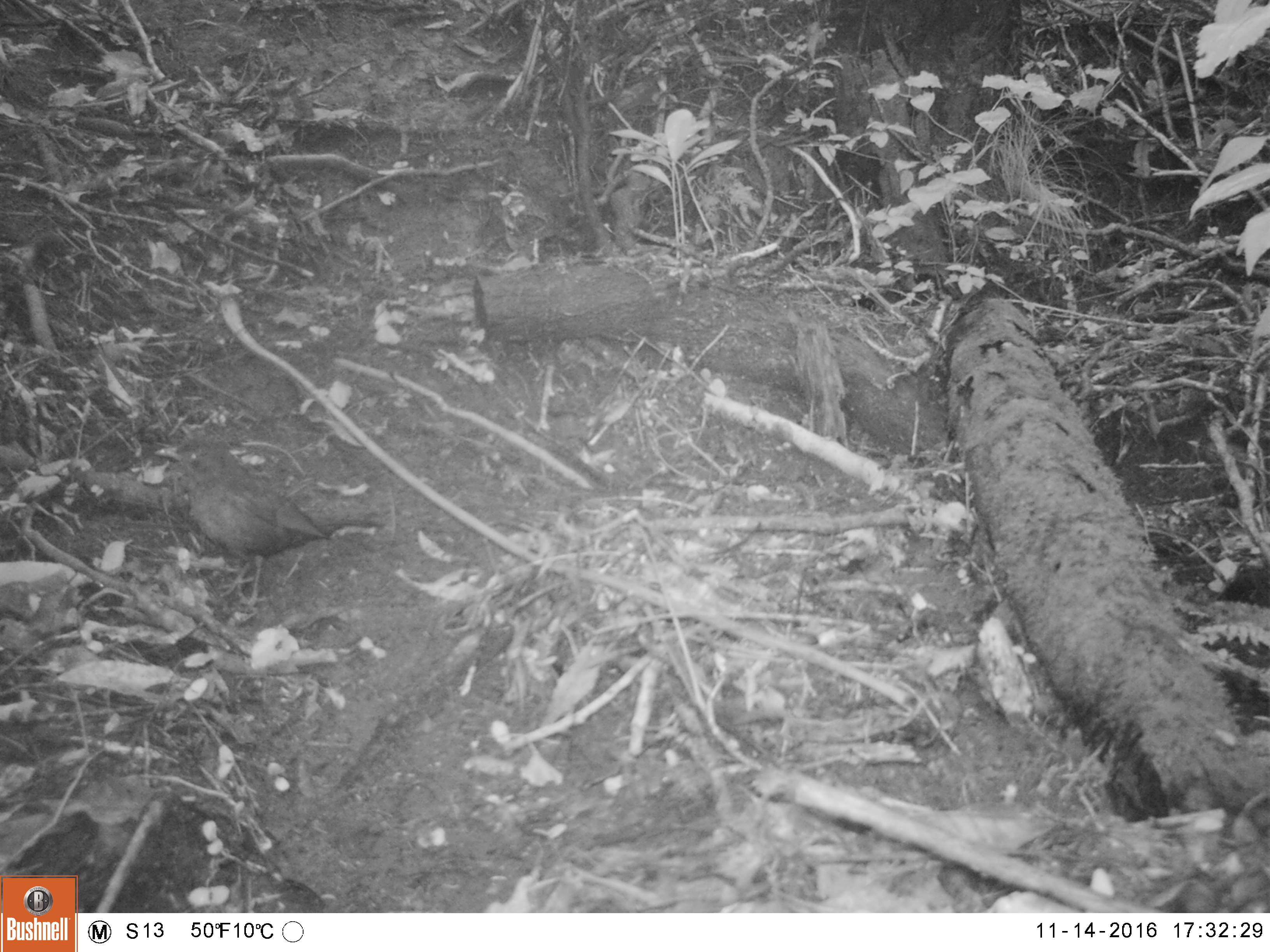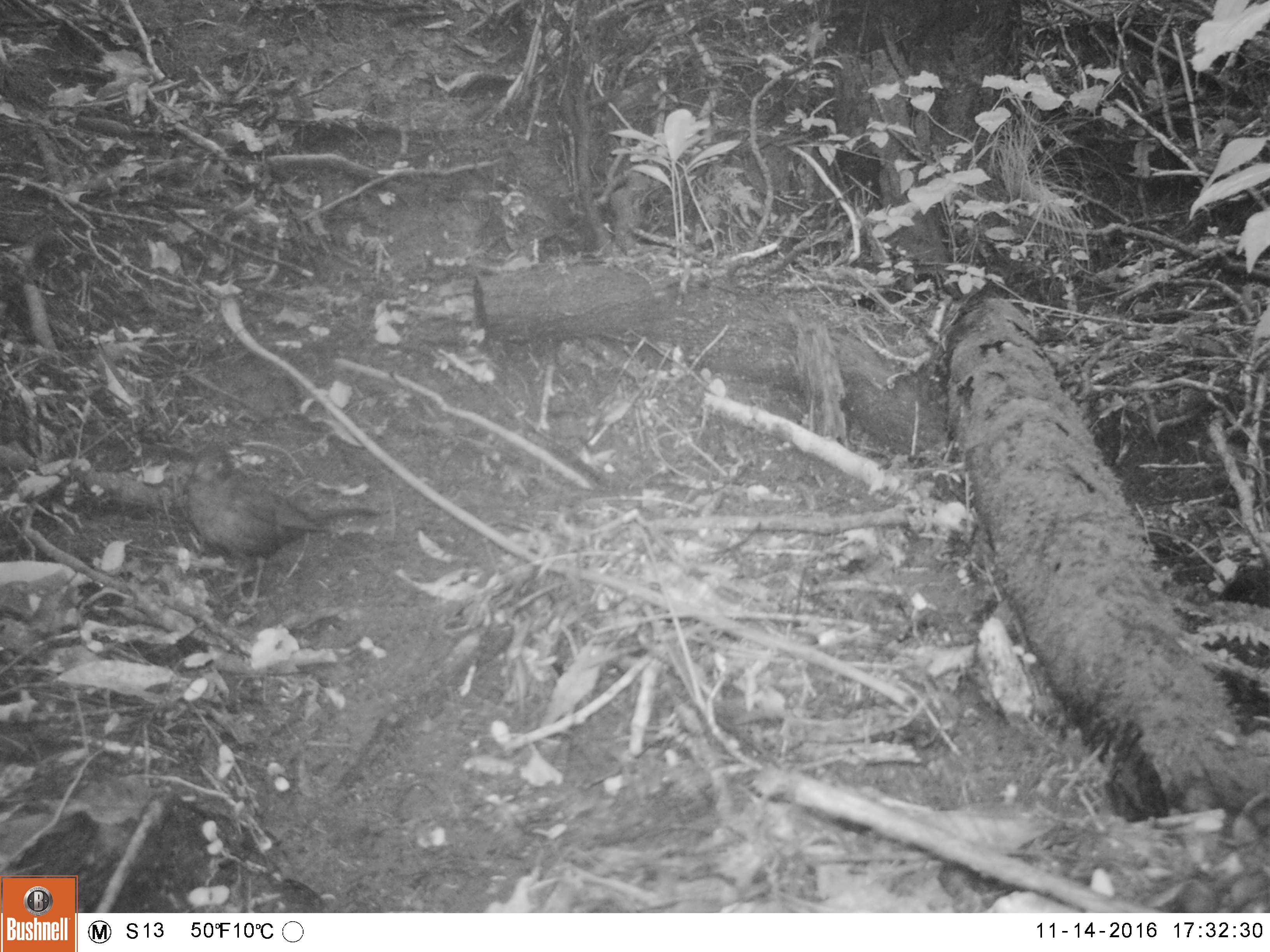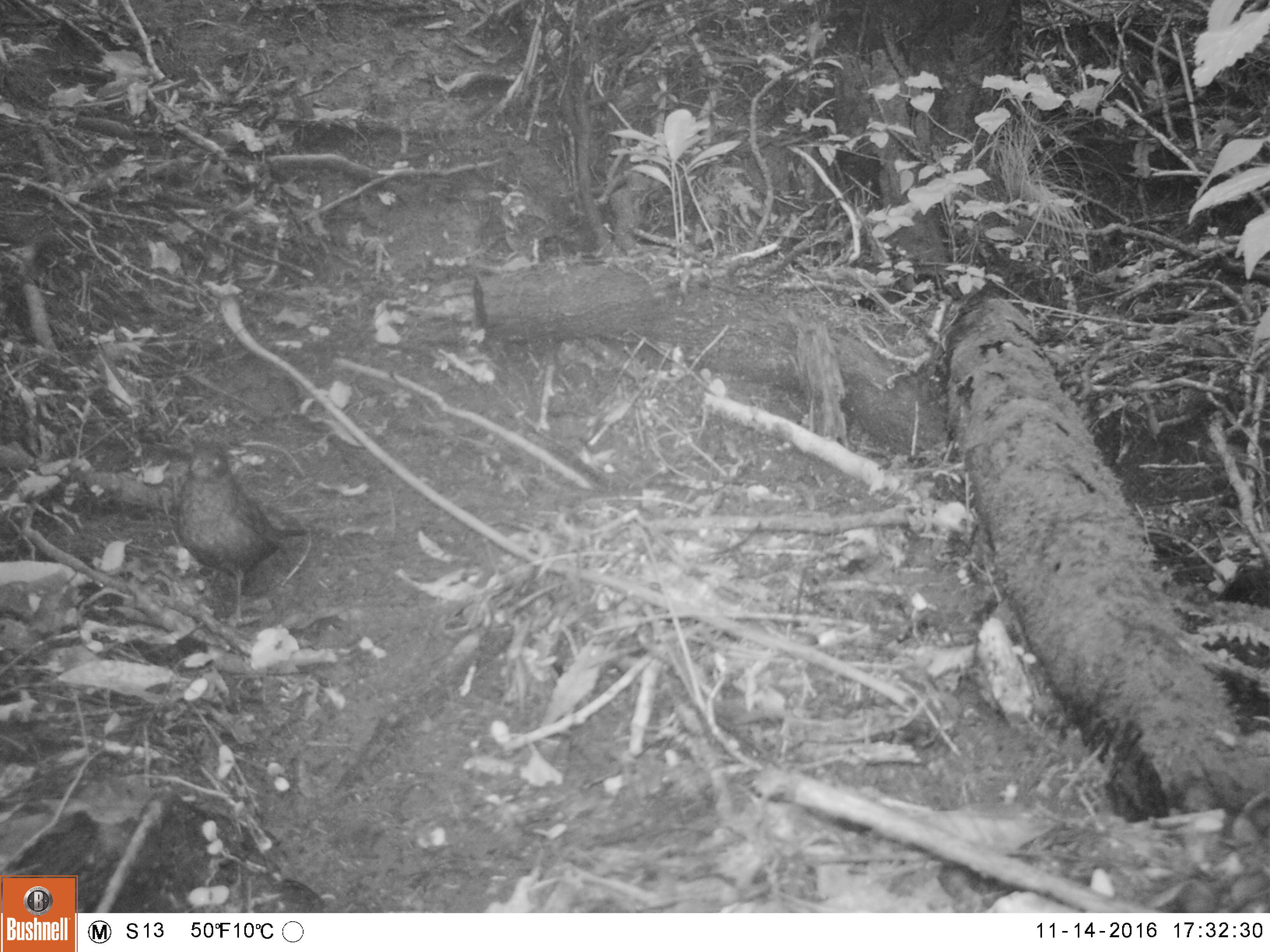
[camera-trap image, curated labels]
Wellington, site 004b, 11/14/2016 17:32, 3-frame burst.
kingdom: Animalia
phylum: Chordata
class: Aves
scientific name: Aves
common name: bird